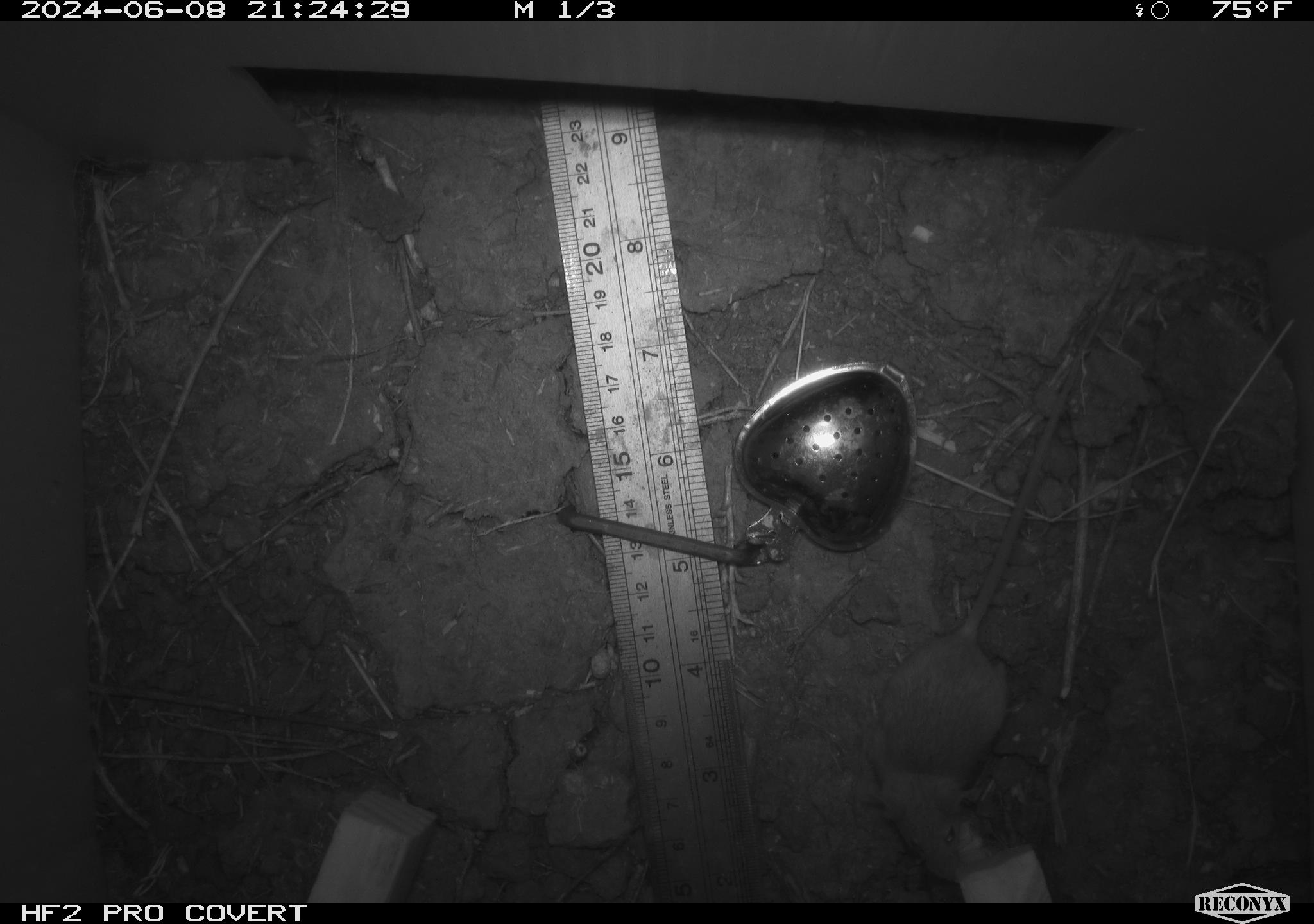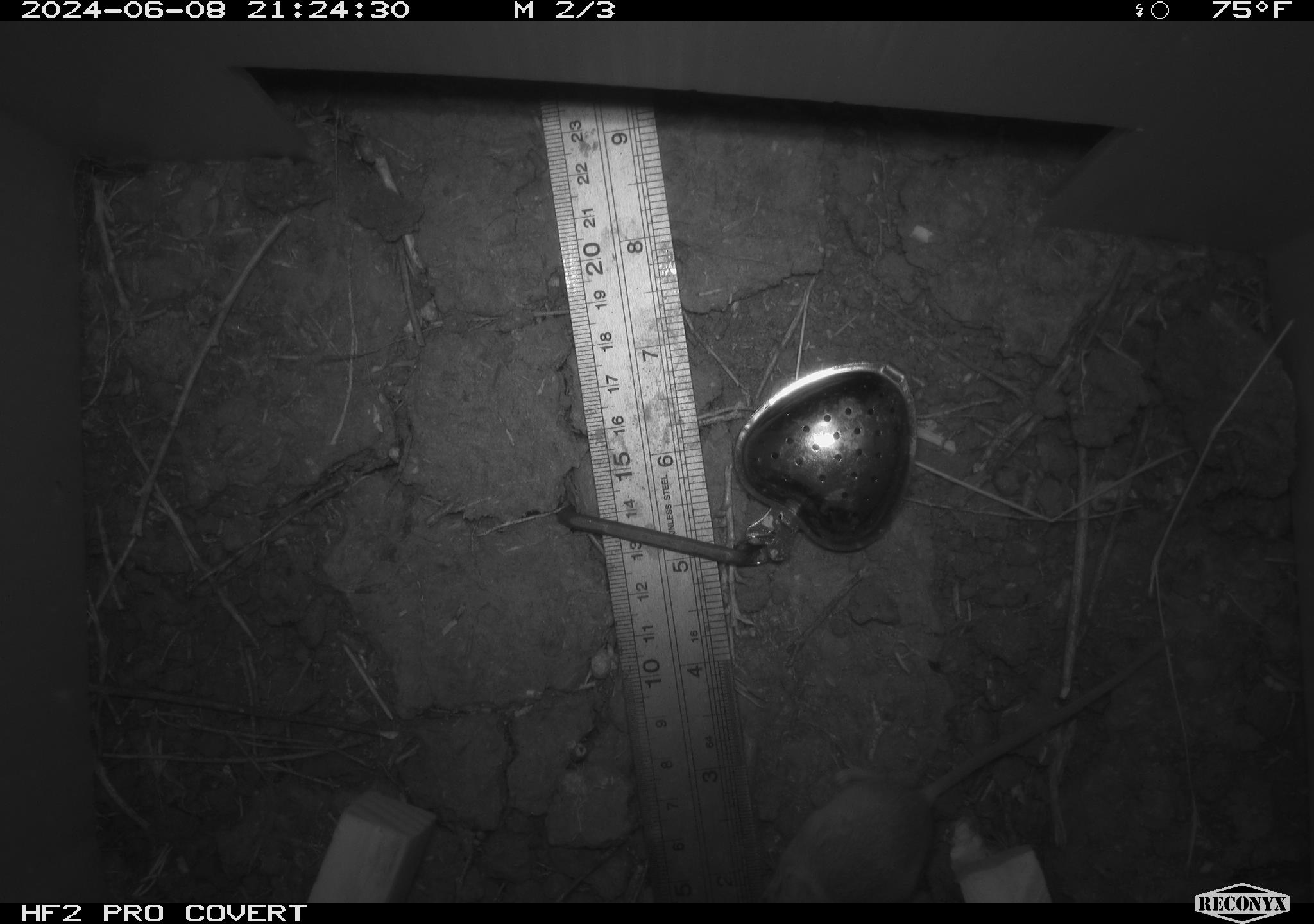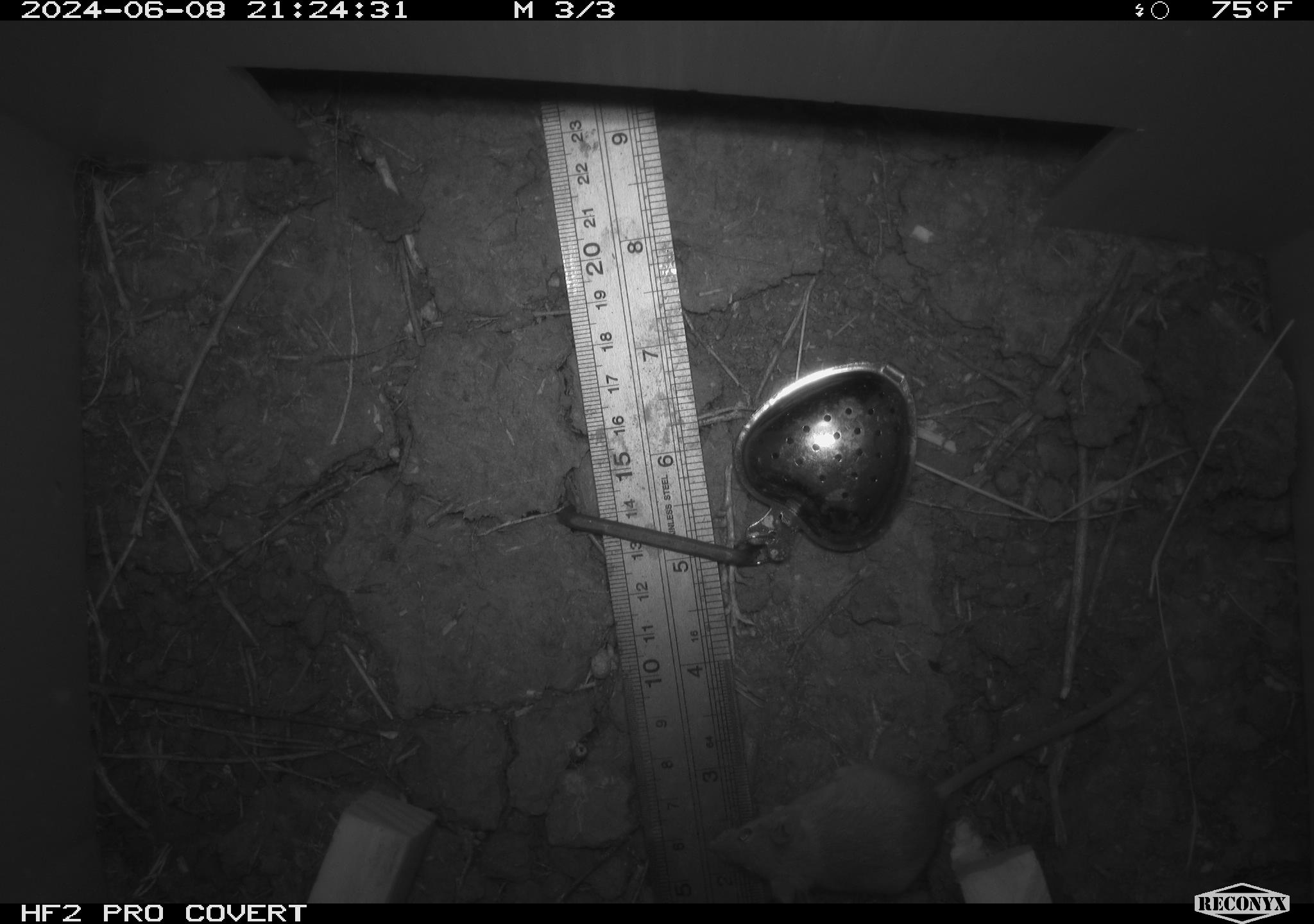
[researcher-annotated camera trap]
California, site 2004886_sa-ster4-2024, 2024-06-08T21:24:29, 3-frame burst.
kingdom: Animalia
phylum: Chordata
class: Mammalia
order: Rodentia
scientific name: Rodentia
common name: mouse species